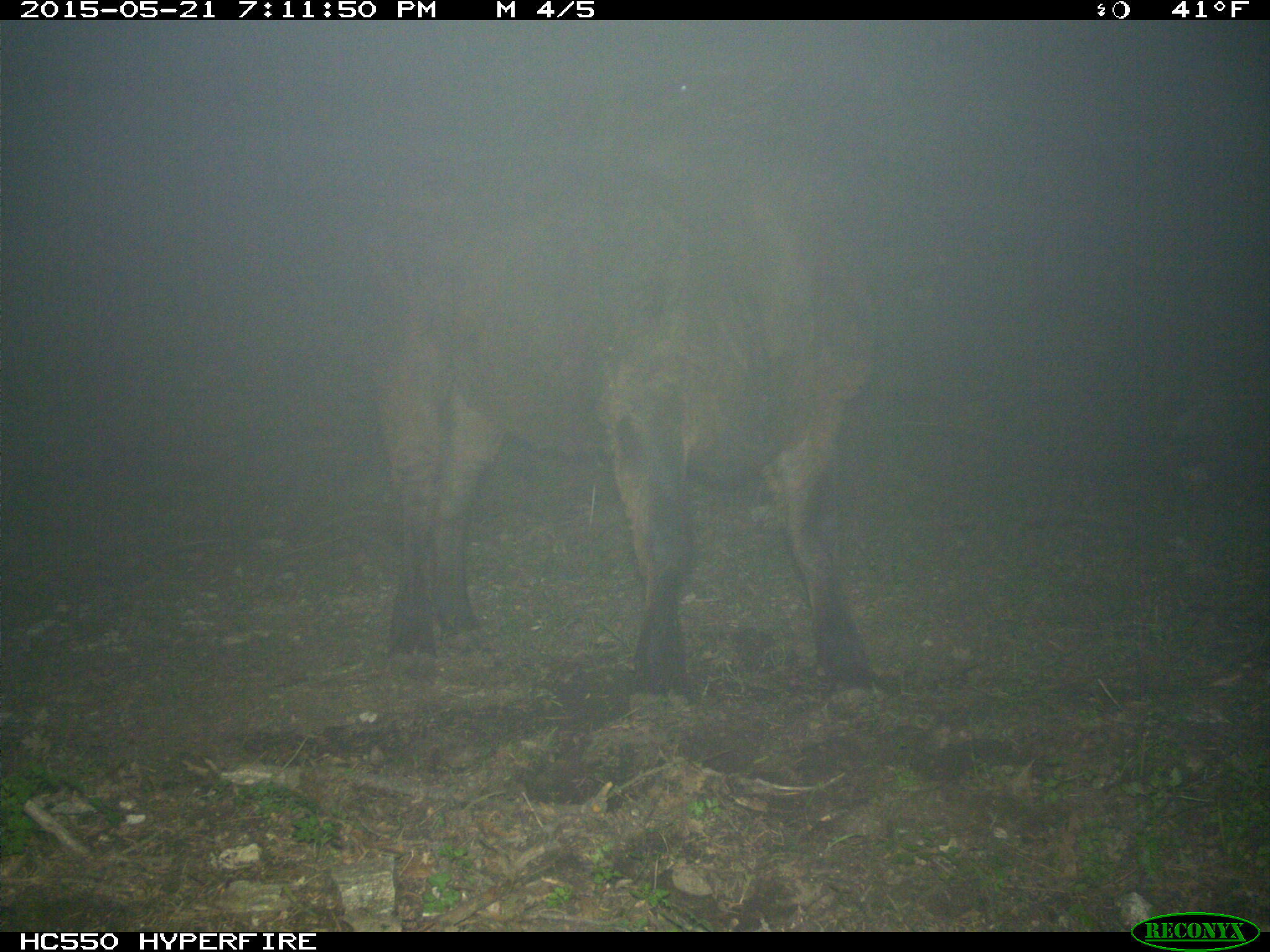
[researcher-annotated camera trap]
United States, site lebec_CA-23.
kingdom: Animalia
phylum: Chordata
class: Mammalia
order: Artiodactyla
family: Bovidae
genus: Bos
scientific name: Bos taurus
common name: domestic cow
Bos taurus (domestic cow).